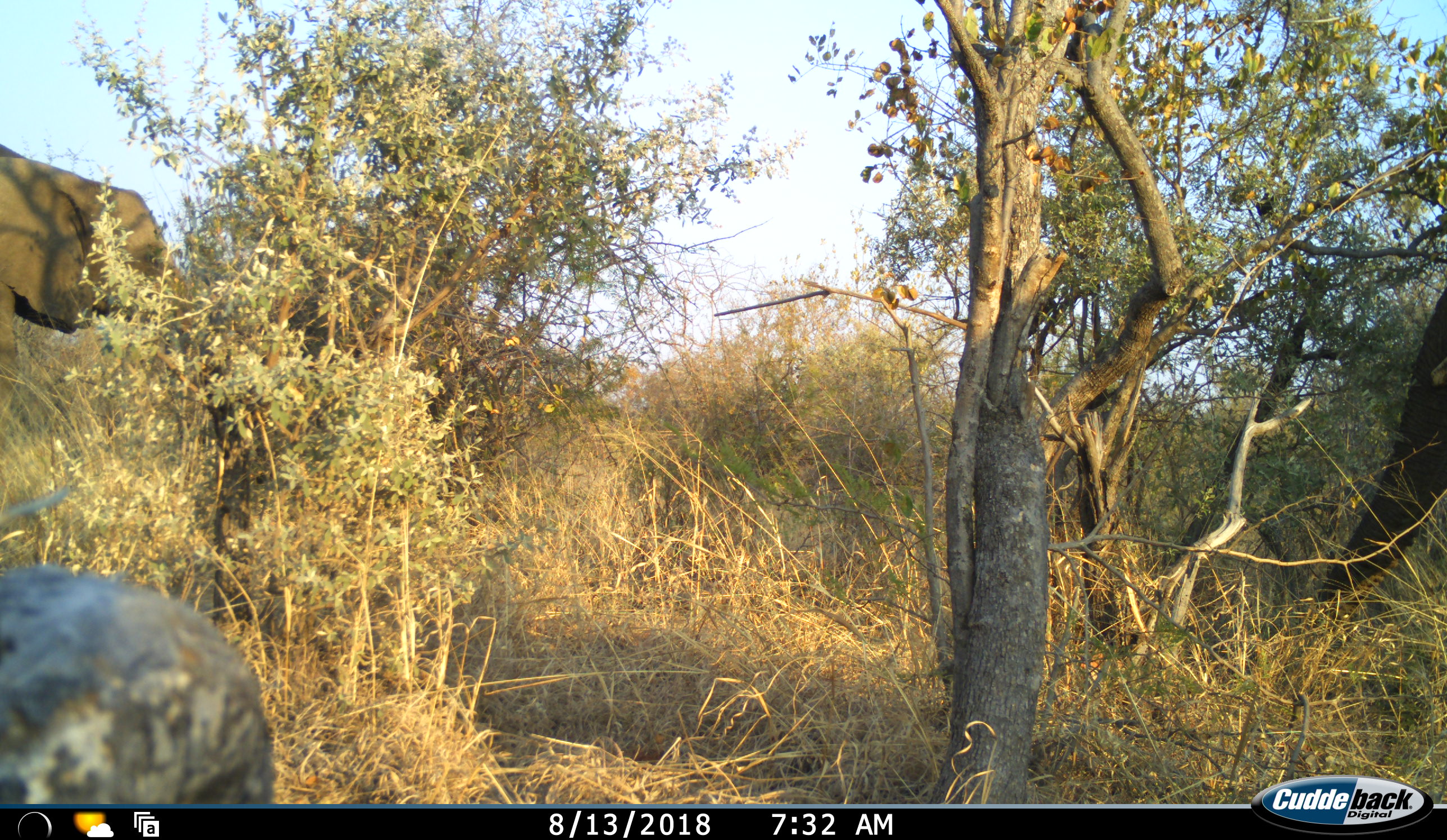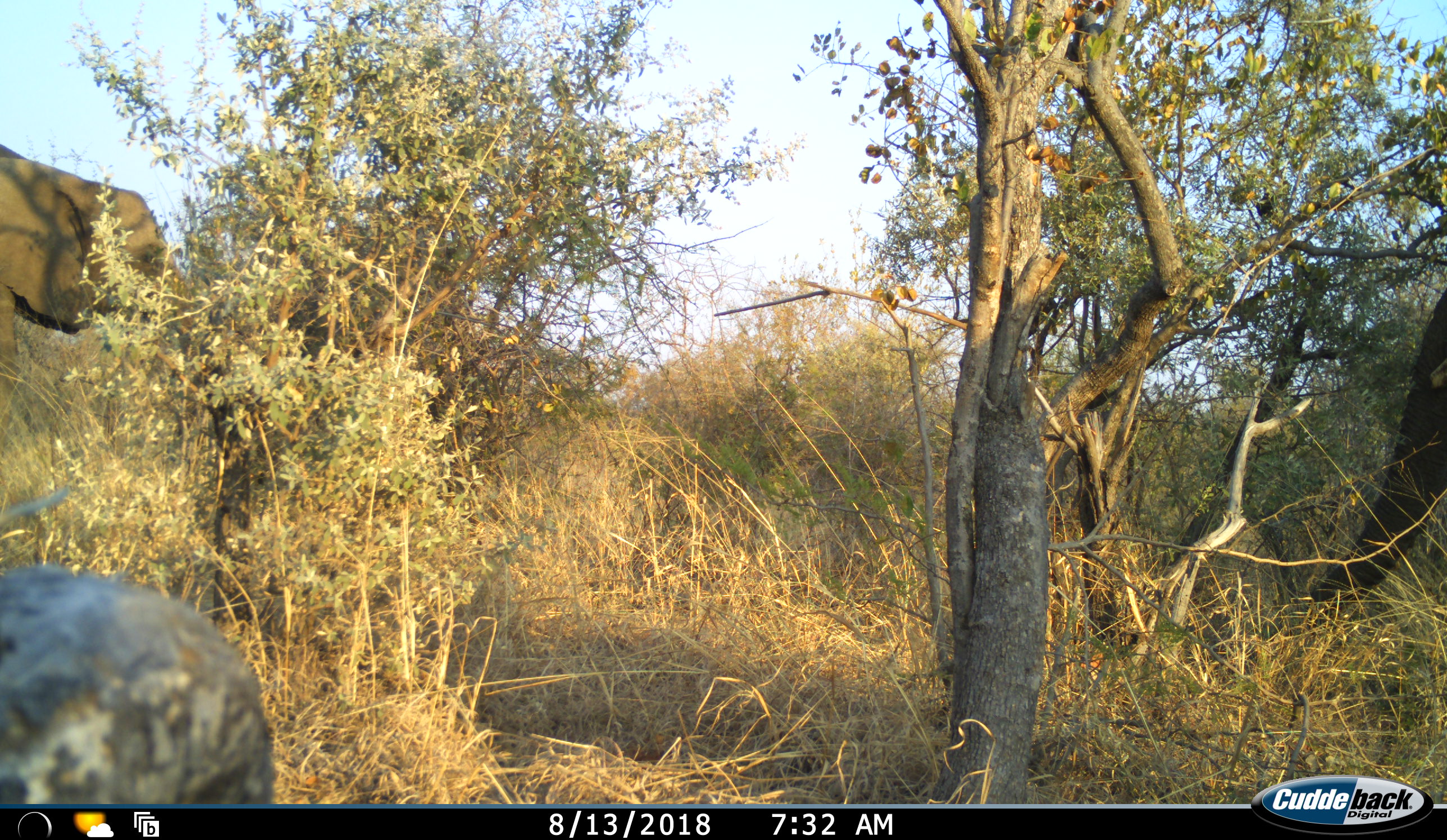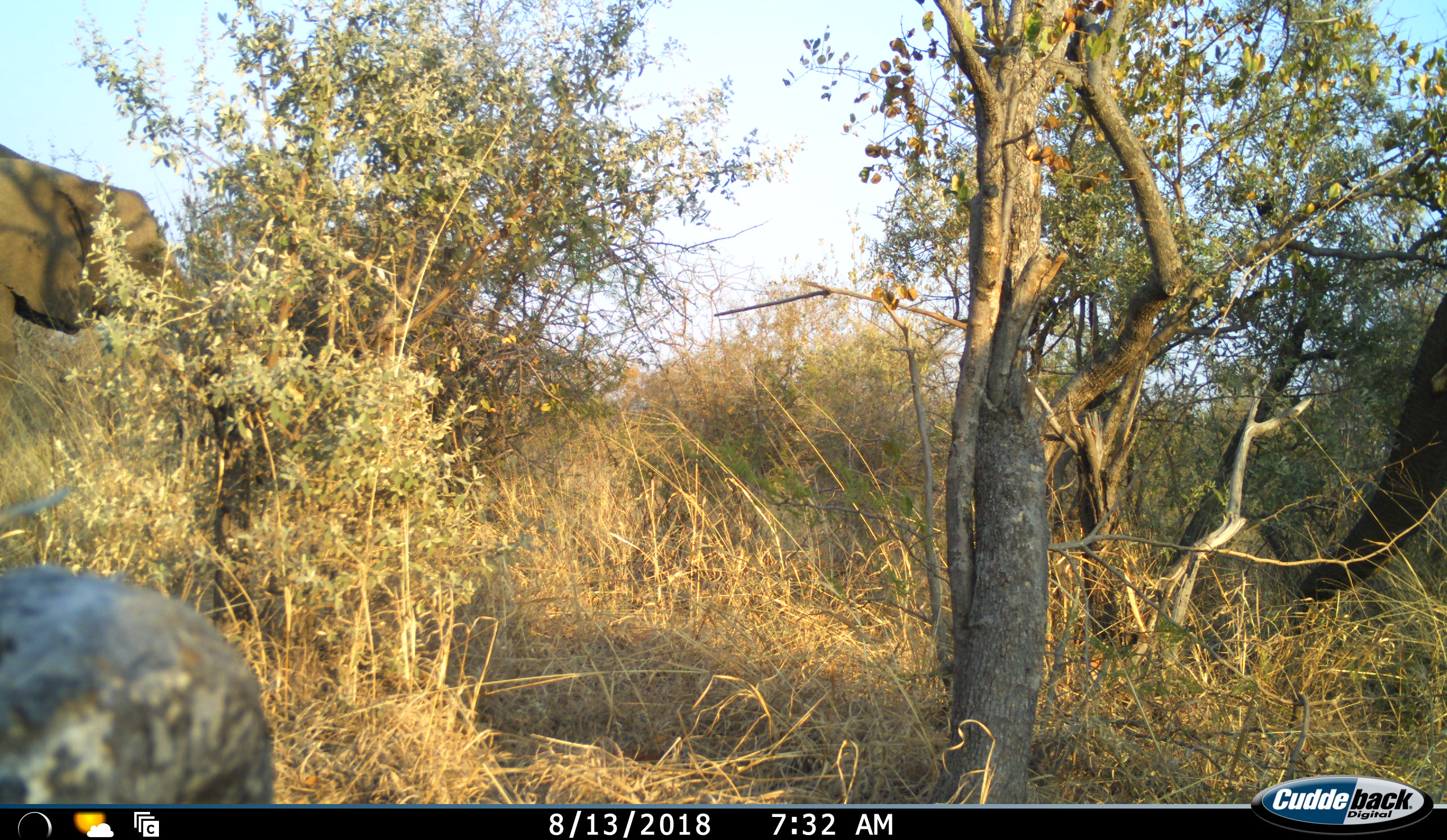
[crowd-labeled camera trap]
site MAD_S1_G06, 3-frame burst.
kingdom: Animalia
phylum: Chordata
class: Mammalia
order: Proboscidea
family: Elephantidae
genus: Loxodonta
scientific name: Loxodonta africana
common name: african bush elephant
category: elephant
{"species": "elephant (african bush elephant) (Loxodonta africana)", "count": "2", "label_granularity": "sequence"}